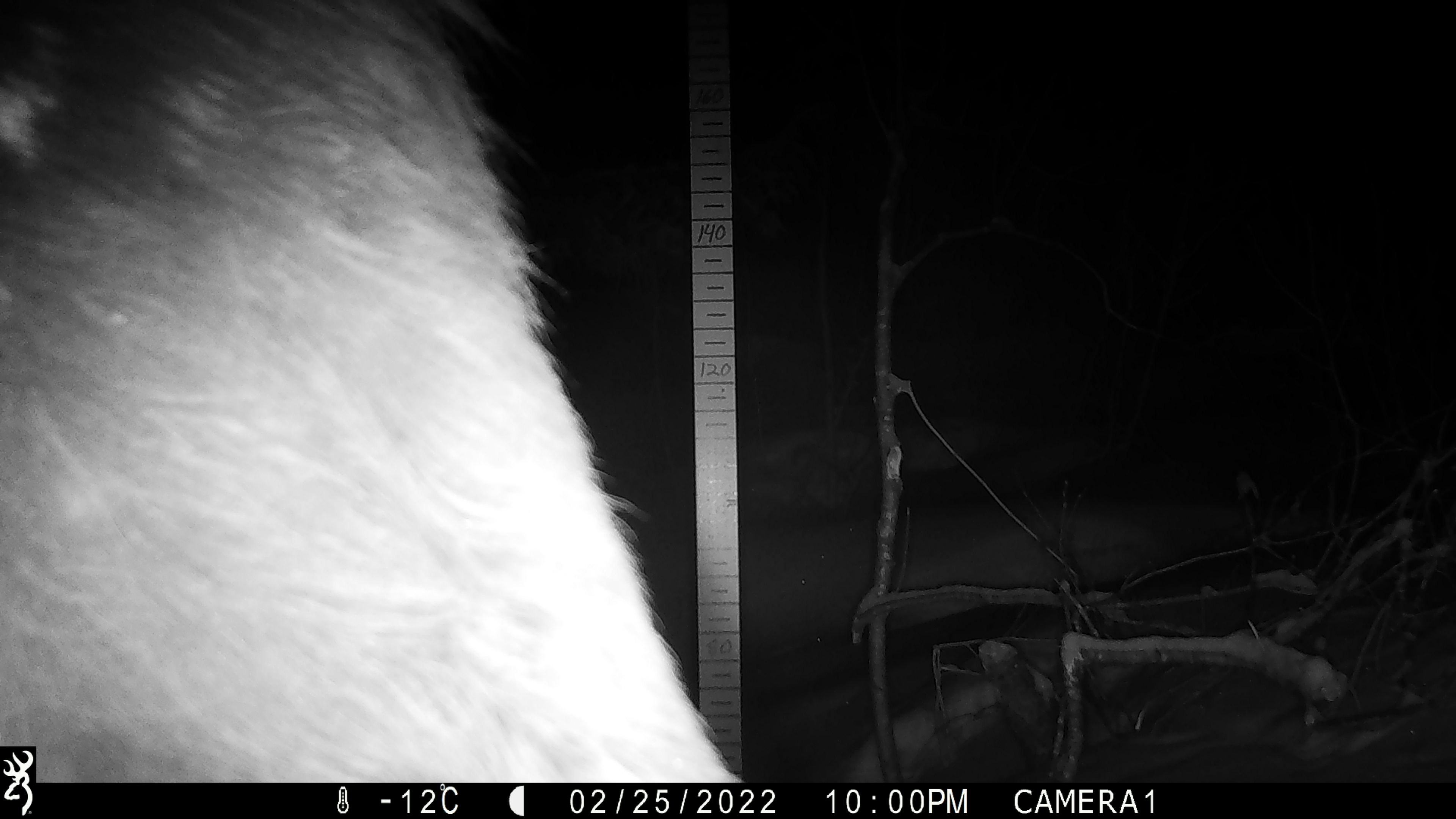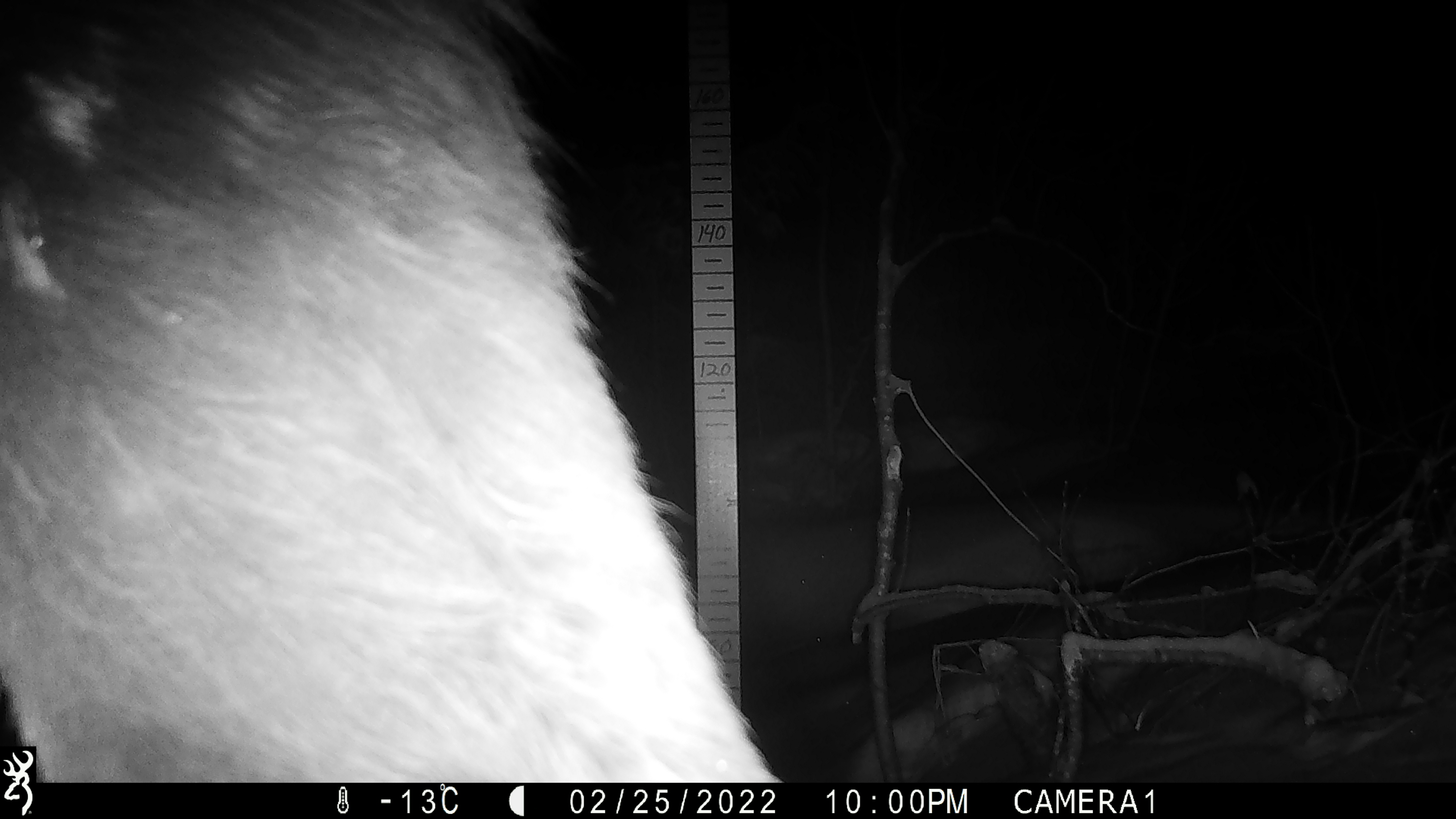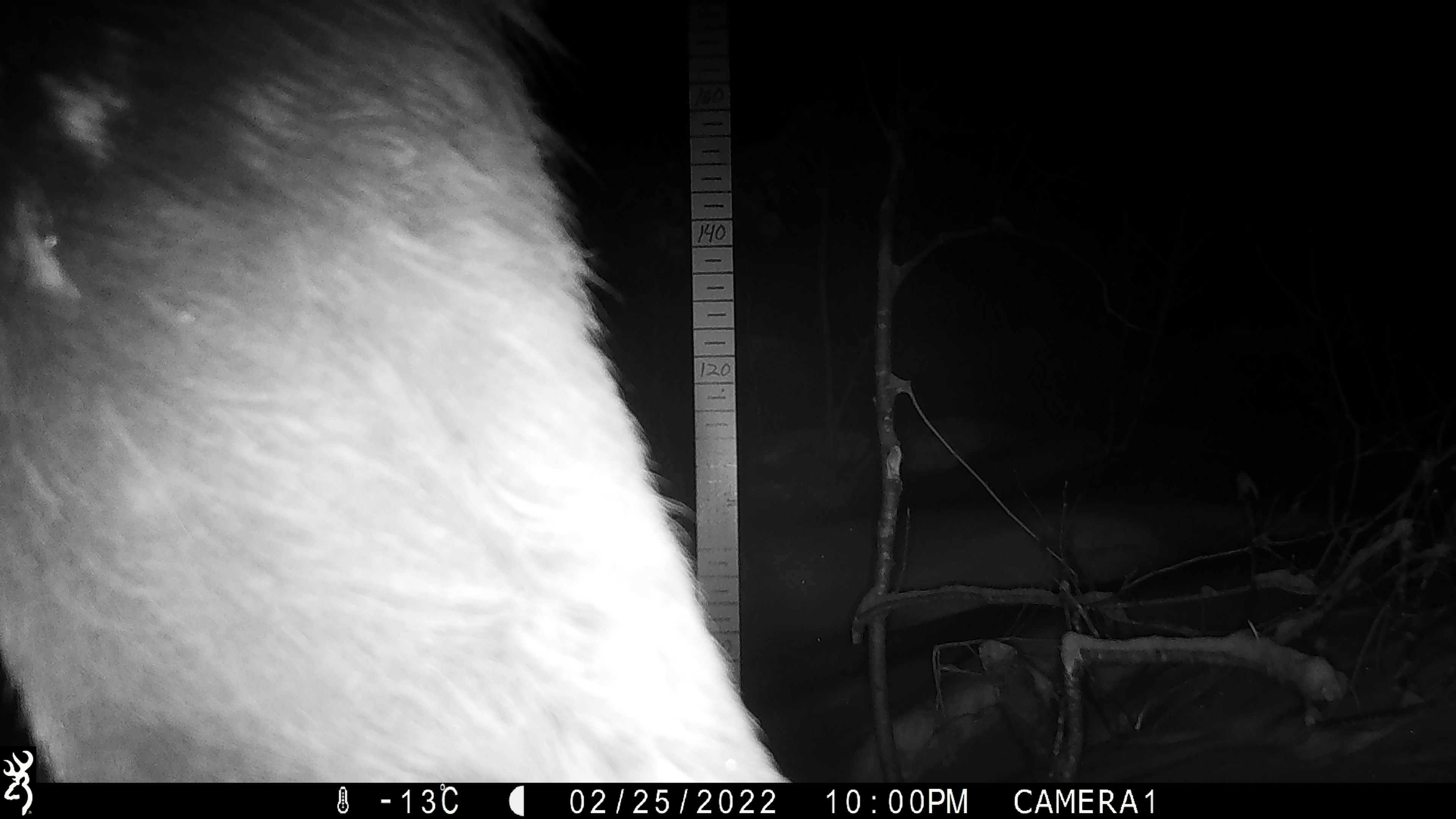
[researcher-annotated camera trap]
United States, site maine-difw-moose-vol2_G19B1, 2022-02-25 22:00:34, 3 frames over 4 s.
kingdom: Animalia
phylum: Chordata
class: Mammalia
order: Artiodactyla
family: Cervidae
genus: Alces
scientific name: Alces alces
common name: moose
Moose (Alces alces).